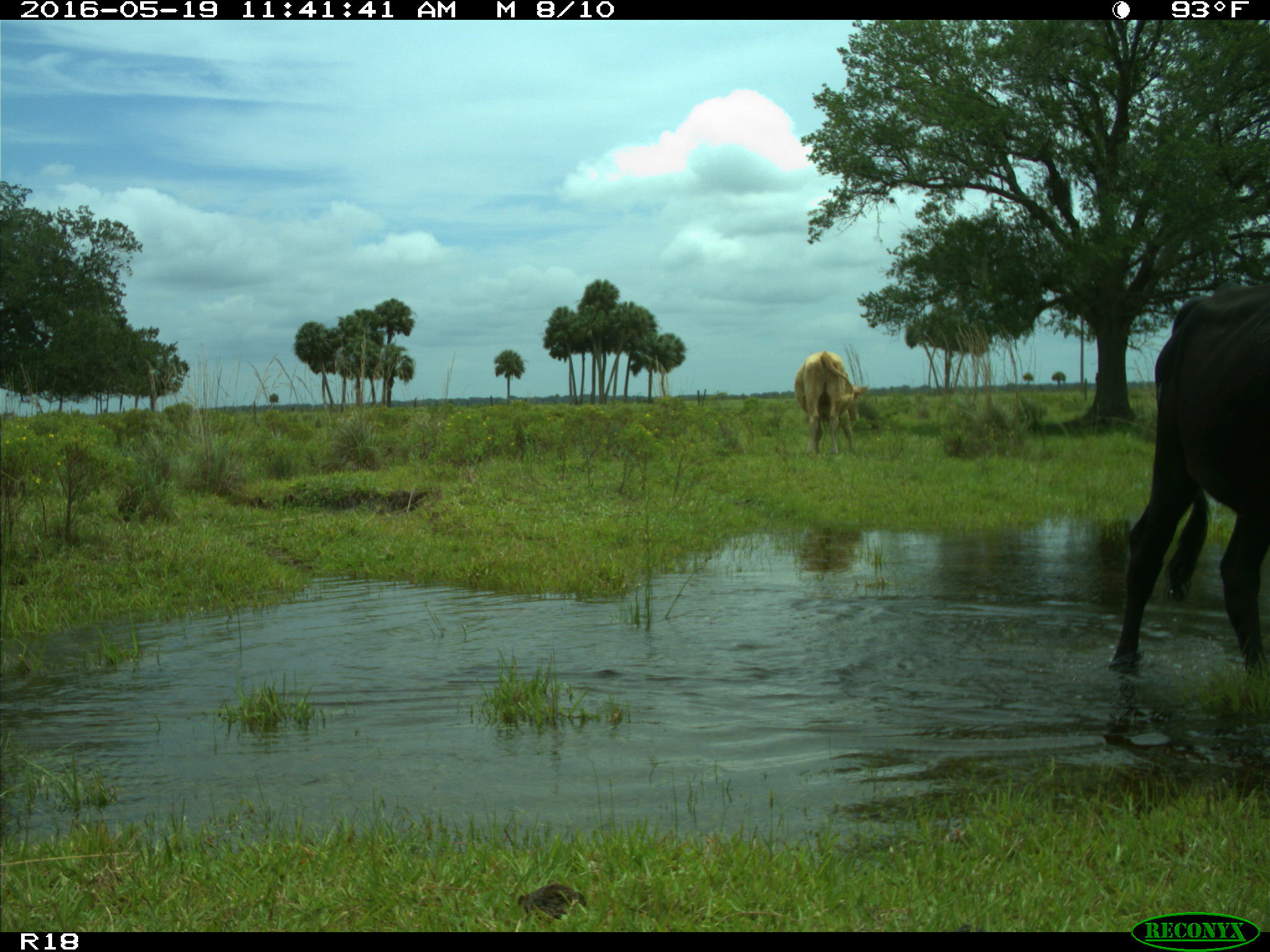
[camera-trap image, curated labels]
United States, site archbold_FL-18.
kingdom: Animalia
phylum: Chordata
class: Mammalia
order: Artiodactyla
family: Bovidae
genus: Bos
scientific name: Bos taurus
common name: domestic cow